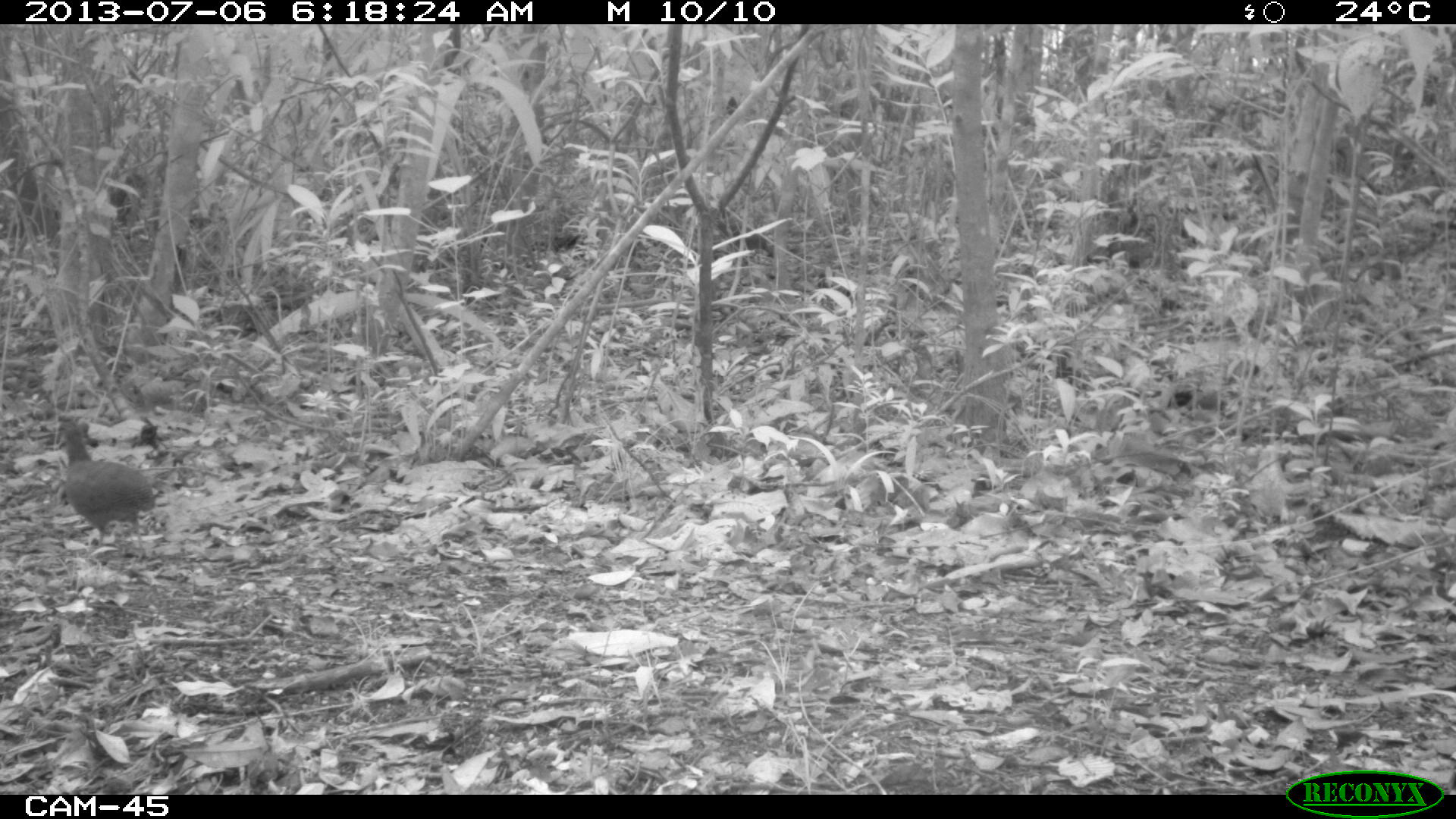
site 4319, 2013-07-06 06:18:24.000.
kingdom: Animalia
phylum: Chordata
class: Aves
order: Tinamiformes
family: Tinamidae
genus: Tinamus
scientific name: Tinamus major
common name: great tinamou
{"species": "Tinamus major (great tinamou)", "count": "2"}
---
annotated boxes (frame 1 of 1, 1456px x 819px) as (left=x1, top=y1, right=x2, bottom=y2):
tinamus major: (left=48, top=407, right=160, bottom=562)